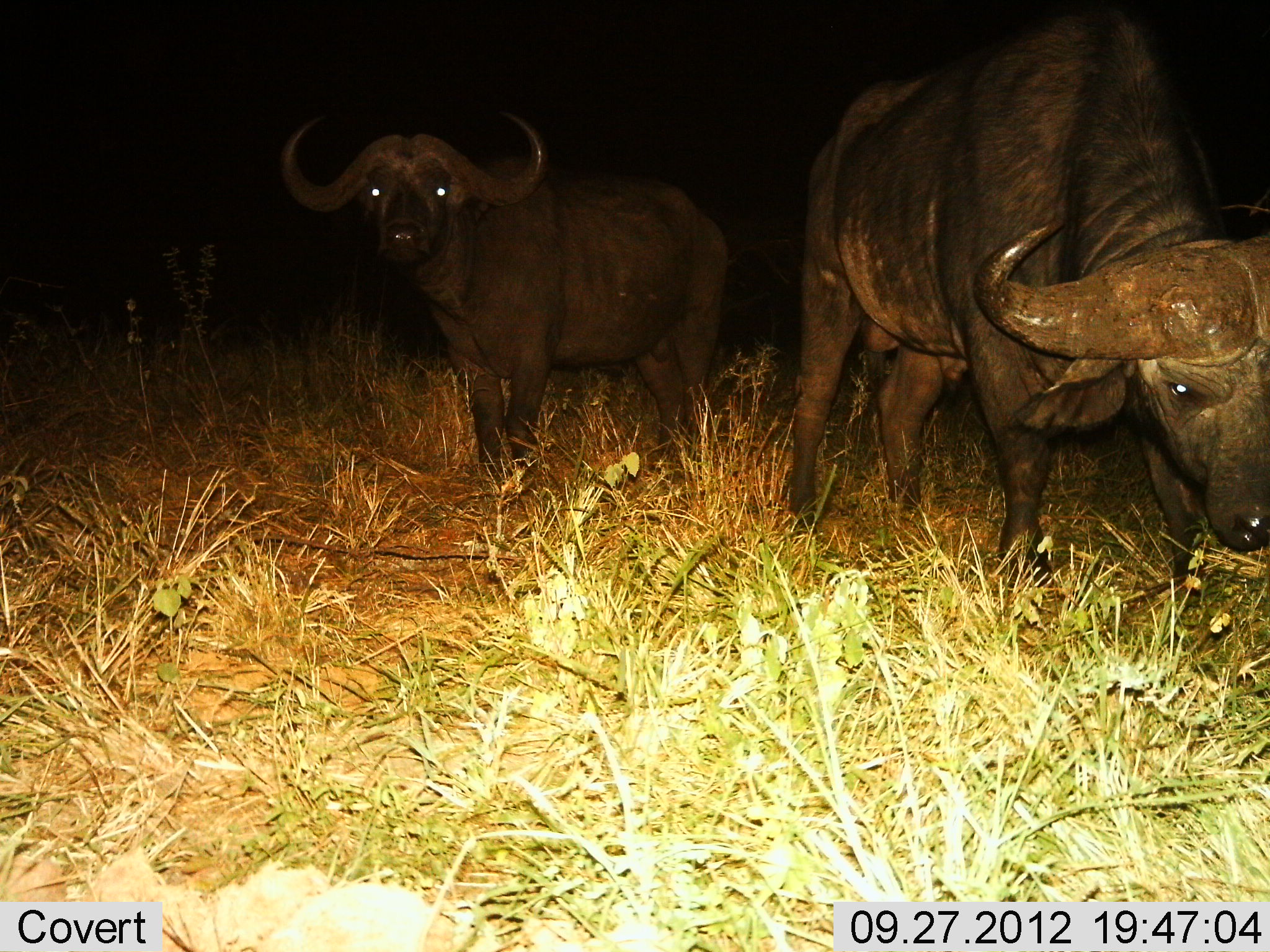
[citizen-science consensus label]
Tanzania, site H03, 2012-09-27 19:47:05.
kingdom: Animalia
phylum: Chordata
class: Mammalia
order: Artiodactyla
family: Bovidae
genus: Syncerus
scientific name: Syncerus caffer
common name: cape buffalo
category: buffalo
Buffalo (cape buffalo) (Syncerus caffer), count 2. Behavior (volunteer vote fractions): standing 90%, resting 10%, moving 0%, interacting 0%. Young present (vote fraction): 0%. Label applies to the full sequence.